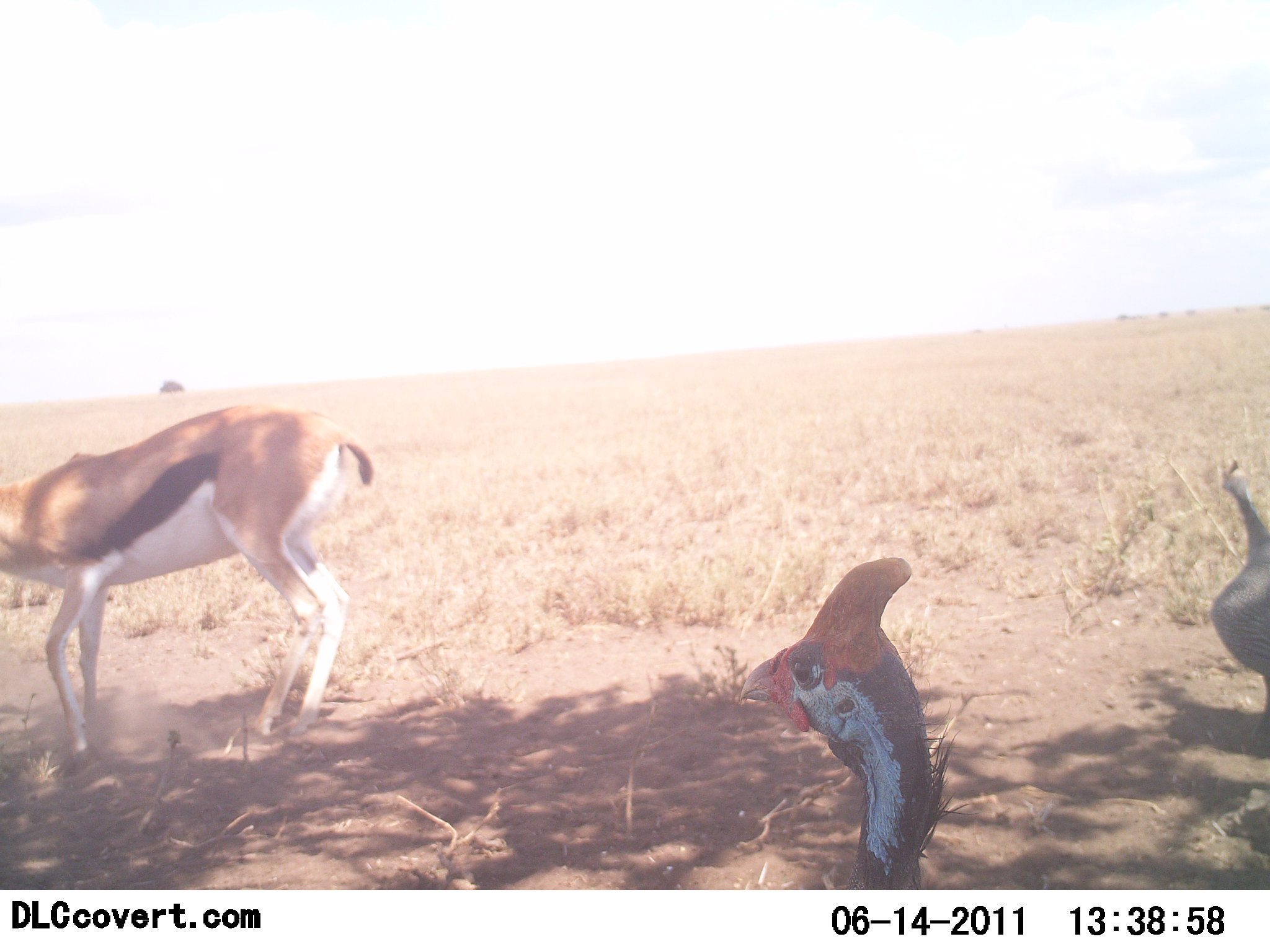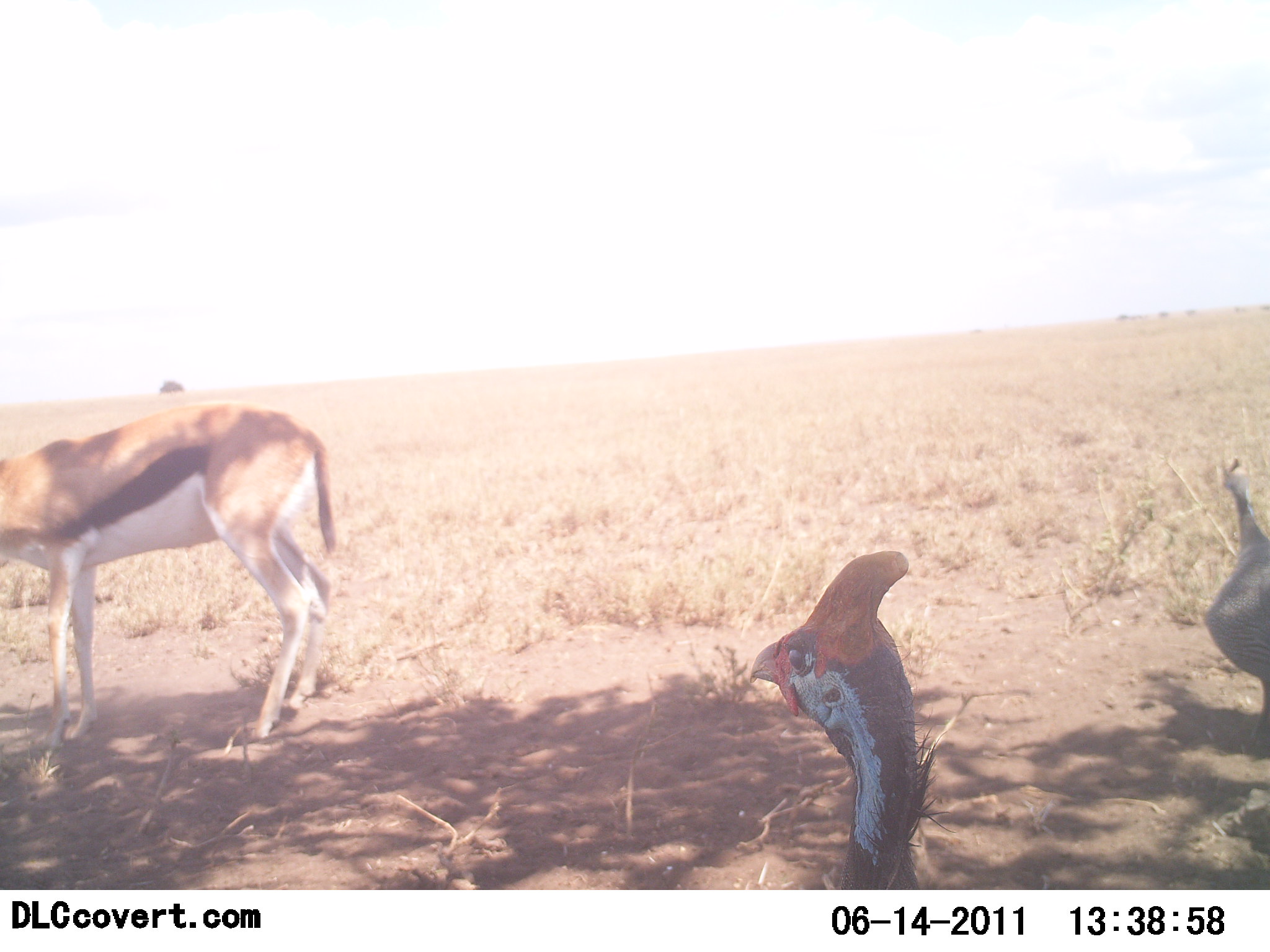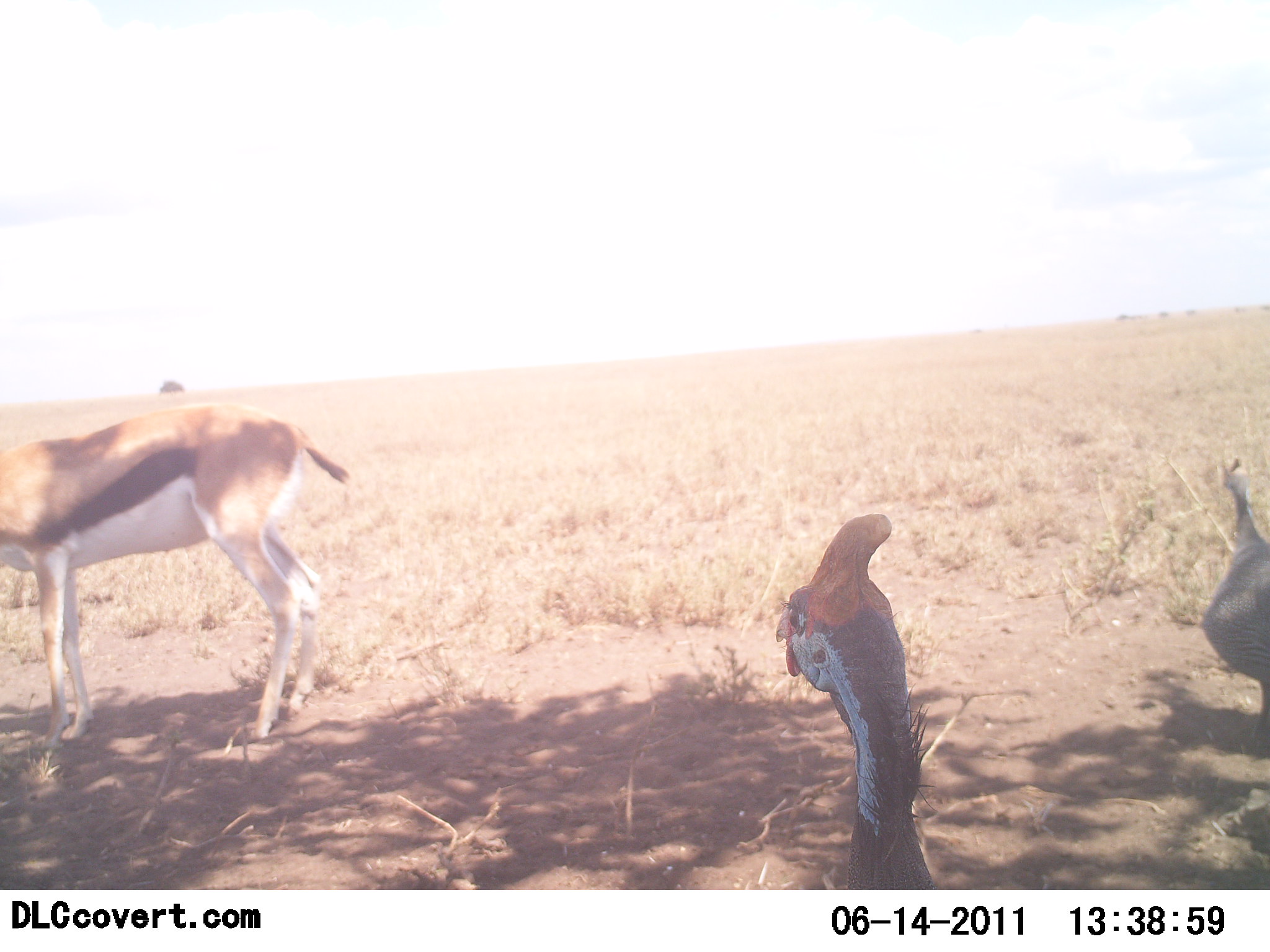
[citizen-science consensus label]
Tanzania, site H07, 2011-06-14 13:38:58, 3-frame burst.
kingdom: Animalia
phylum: Chordata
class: Mammalia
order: Artiodactyla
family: Bovidae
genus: Eudorcas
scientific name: Eudorcas thomsonii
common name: thomson's gazelle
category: gazellethomsons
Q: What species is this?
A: Gazellethomsons (thomson's gazelle) (Eudorcas thomsonii).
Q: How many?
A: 1.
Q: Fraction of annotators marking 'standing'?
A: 94%.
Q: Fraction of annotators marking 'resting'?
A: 0%.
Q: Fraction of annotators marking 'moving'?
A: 11%.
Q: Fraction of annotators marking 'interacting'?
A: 6%.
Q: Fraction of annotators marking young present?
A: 0%.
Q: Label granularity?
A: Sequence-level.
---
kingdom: Animalia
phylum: Chordata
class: Aves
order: Galliformes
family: Numididae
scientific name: Numididae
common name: guinea fowl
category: guineafowl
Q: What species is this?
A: Guineafowl (guinea fowl) (Numididae).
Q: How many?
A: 2.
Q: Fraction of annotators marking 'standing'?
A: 94%.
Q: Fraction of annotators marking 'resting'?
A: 0%.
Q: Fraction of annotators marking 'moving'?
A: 12%.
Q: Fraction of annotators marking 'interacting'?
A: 0%.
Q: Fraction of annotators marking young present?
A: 0%.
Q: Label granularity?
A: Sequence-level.